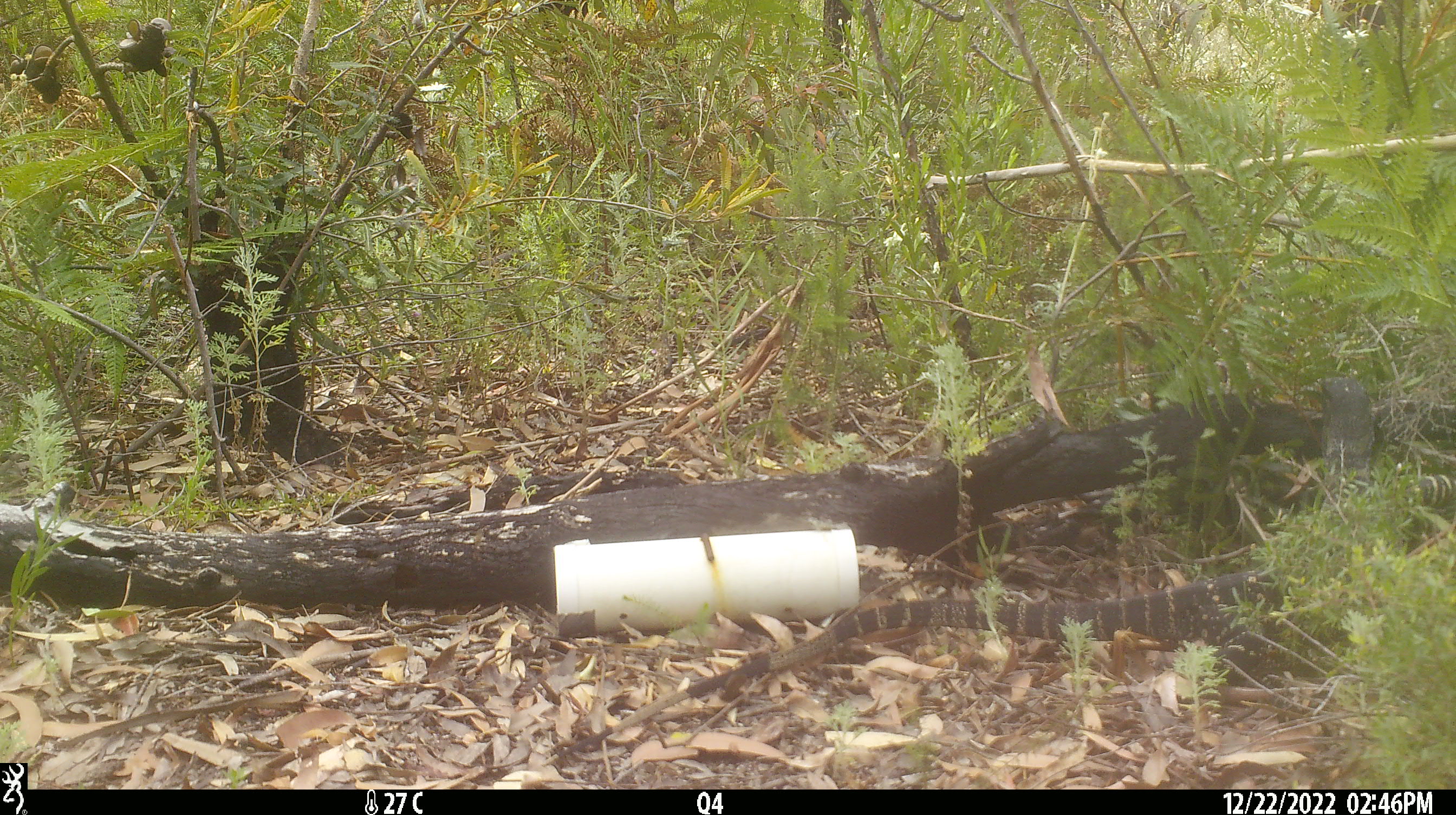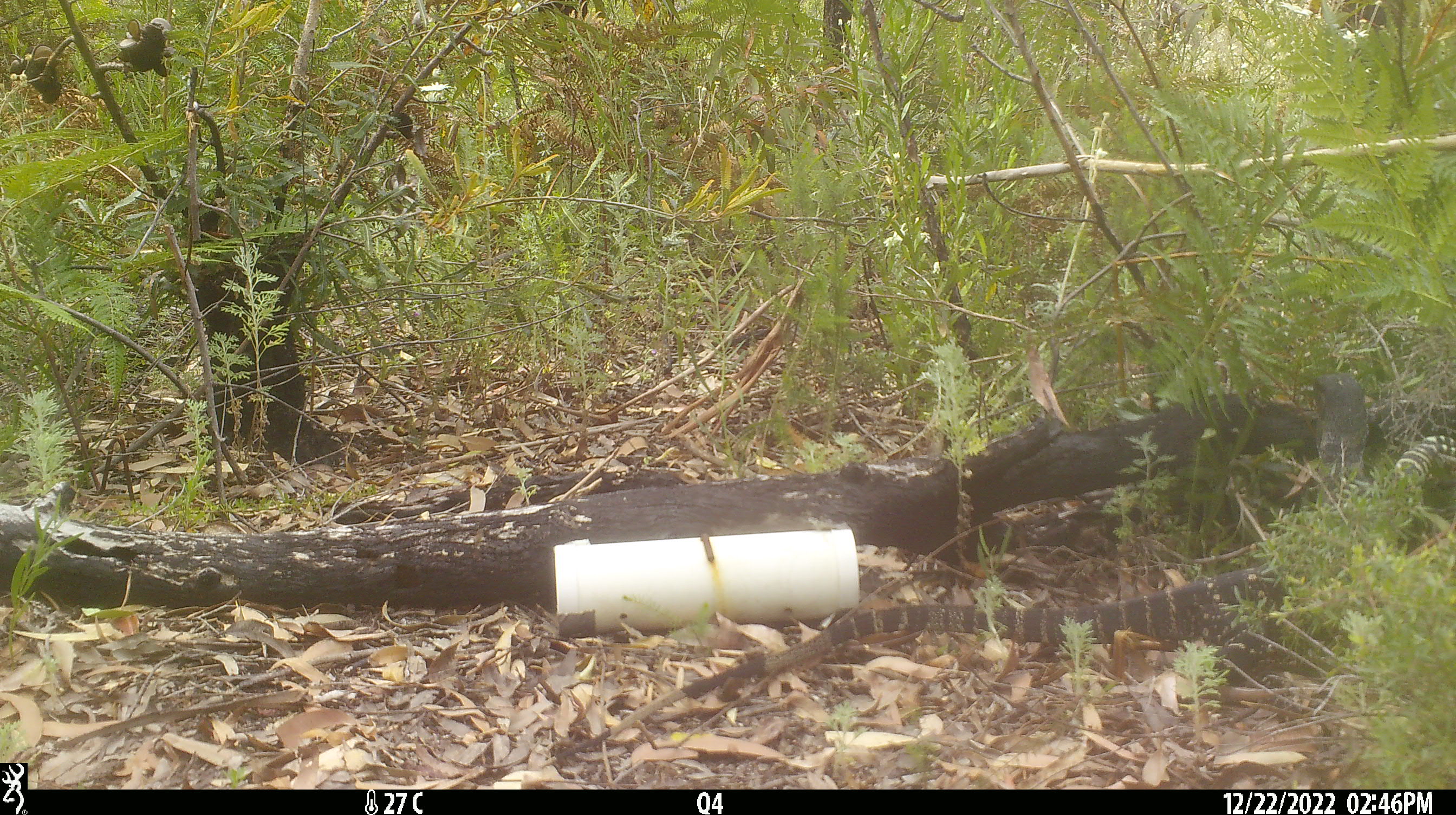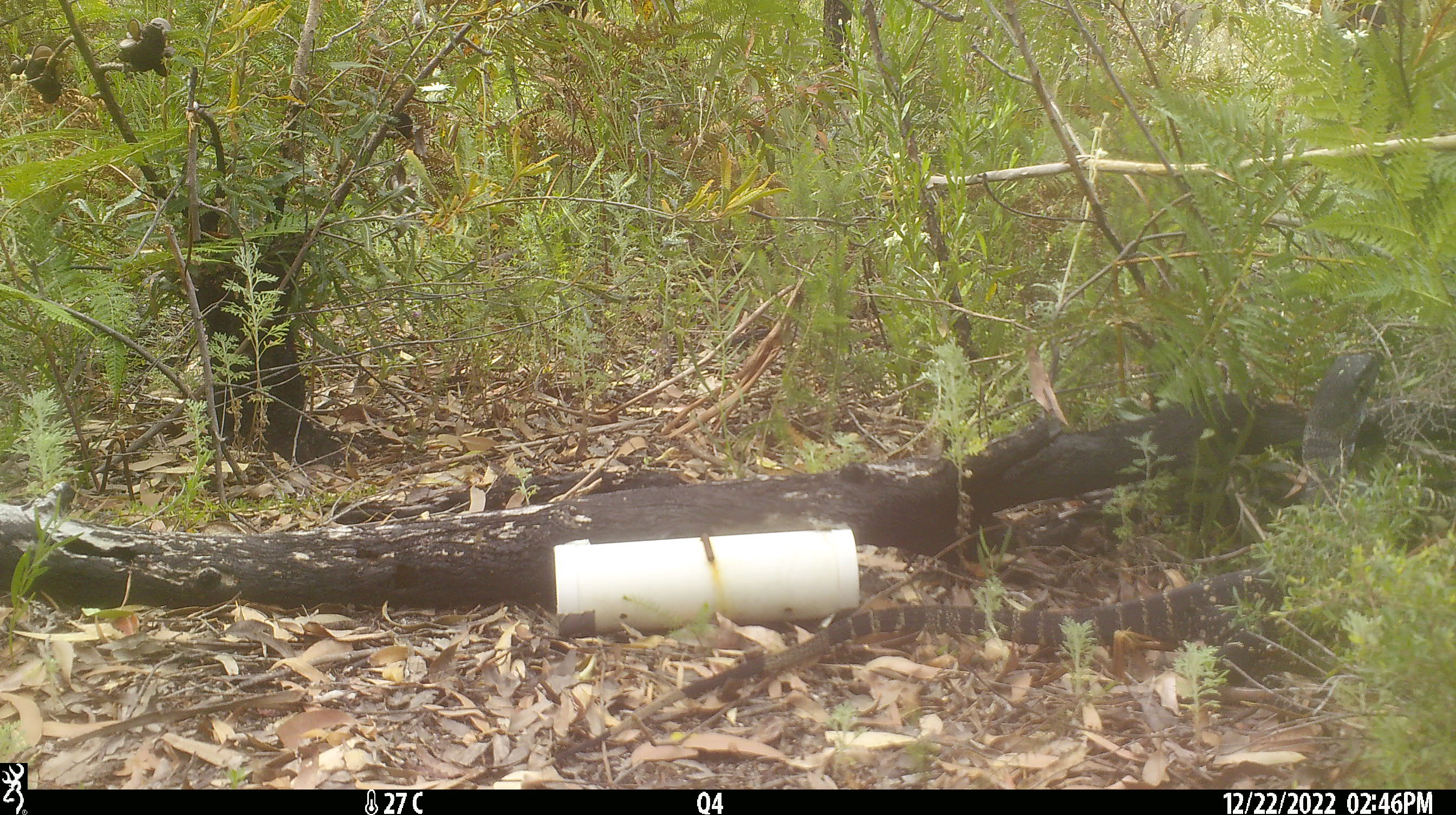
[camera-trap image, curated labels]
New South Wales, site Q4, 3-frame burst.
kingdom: Animalia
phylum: Chordata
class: Reptilia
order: Squamata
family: Varanidae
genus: Varanus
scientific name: Varanus varius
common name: lace monitor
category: goanna